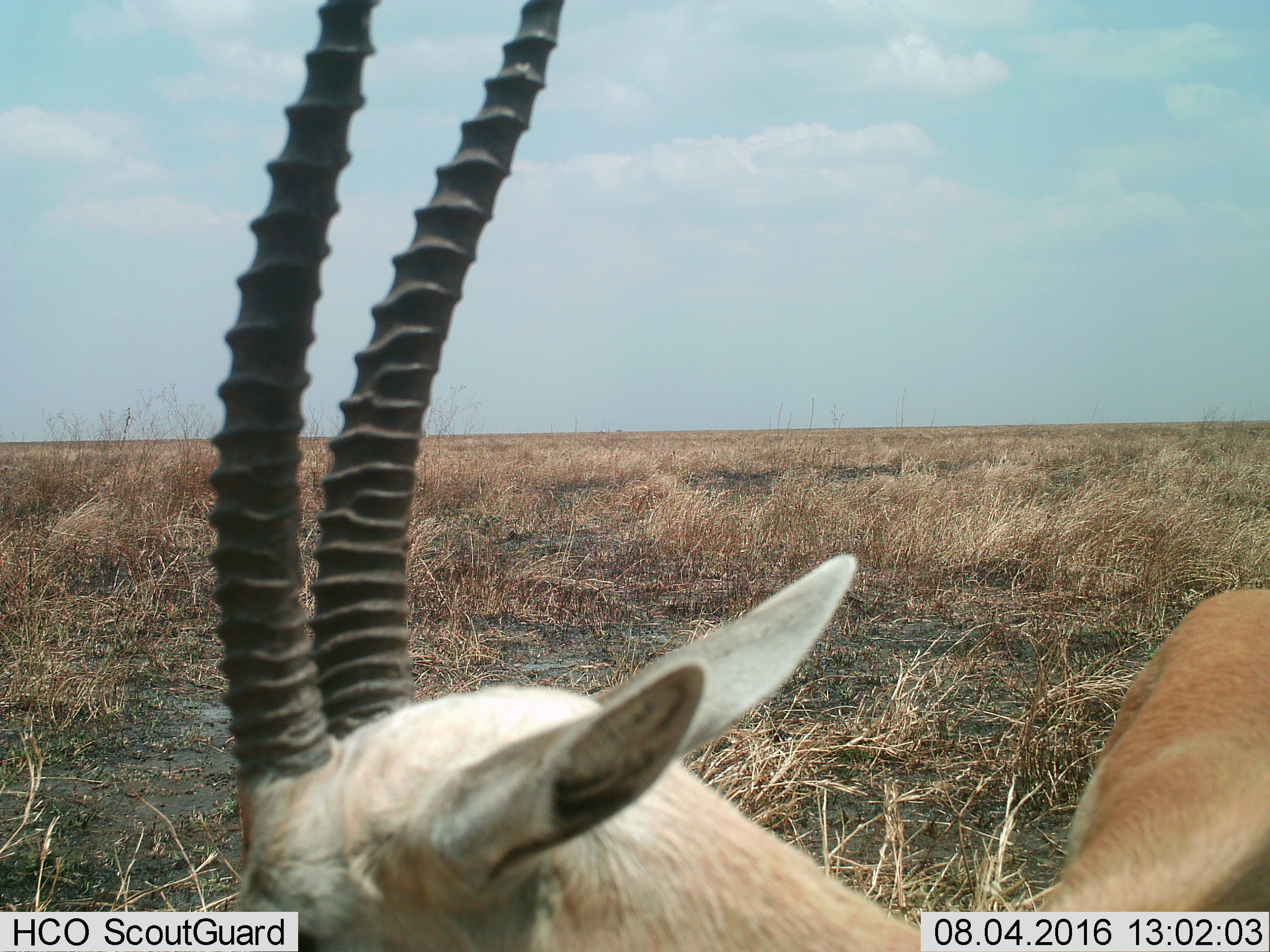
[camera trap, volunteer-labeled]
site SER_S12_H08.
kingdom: Animalia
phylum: Chordata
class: Mammalia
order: Artiodactyla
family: Bovidae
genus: Eudorcas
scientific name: Eudorcas thomsonii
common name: thomson's gazelle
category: gazellethomsons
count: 1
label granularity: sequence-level